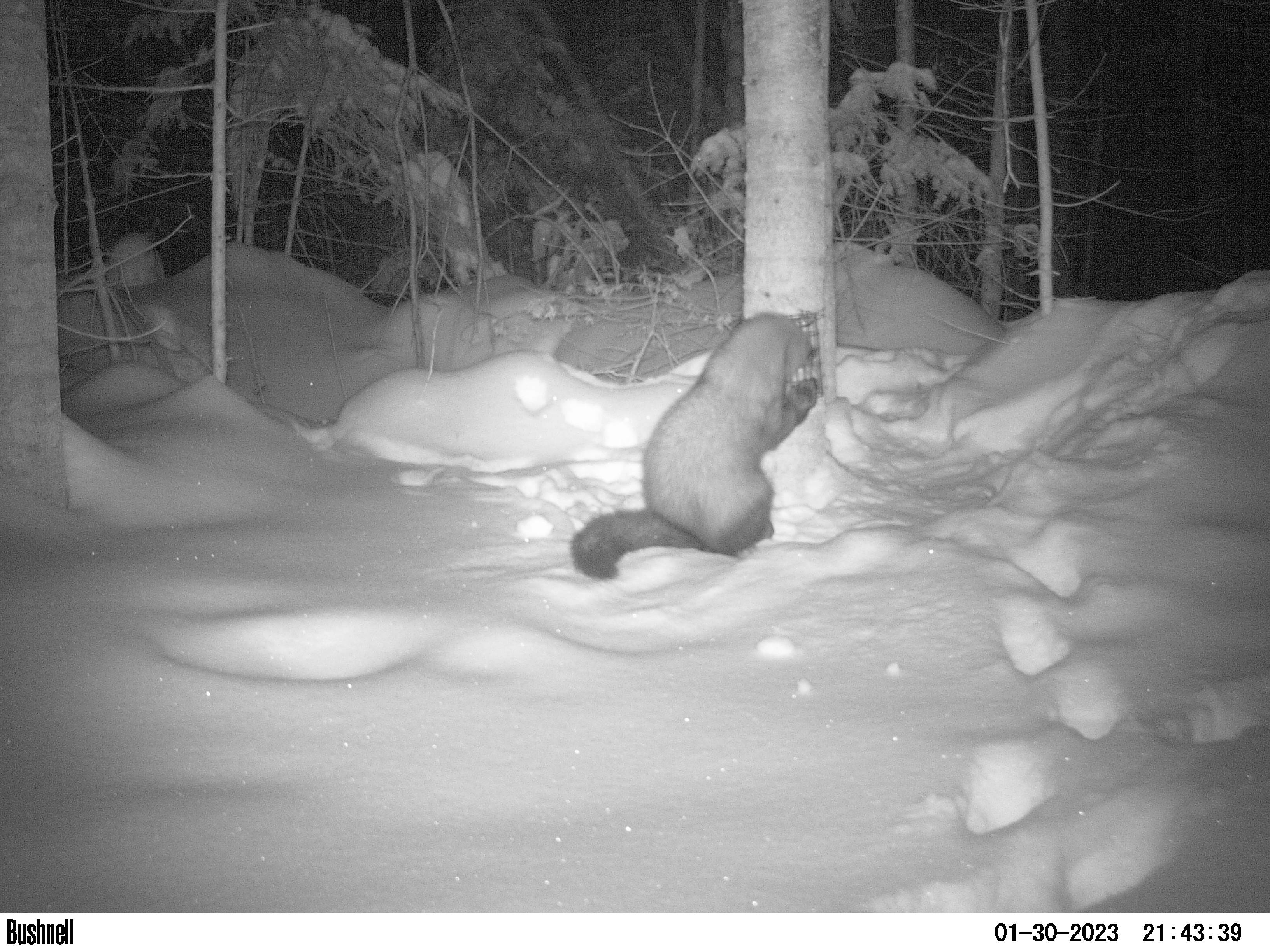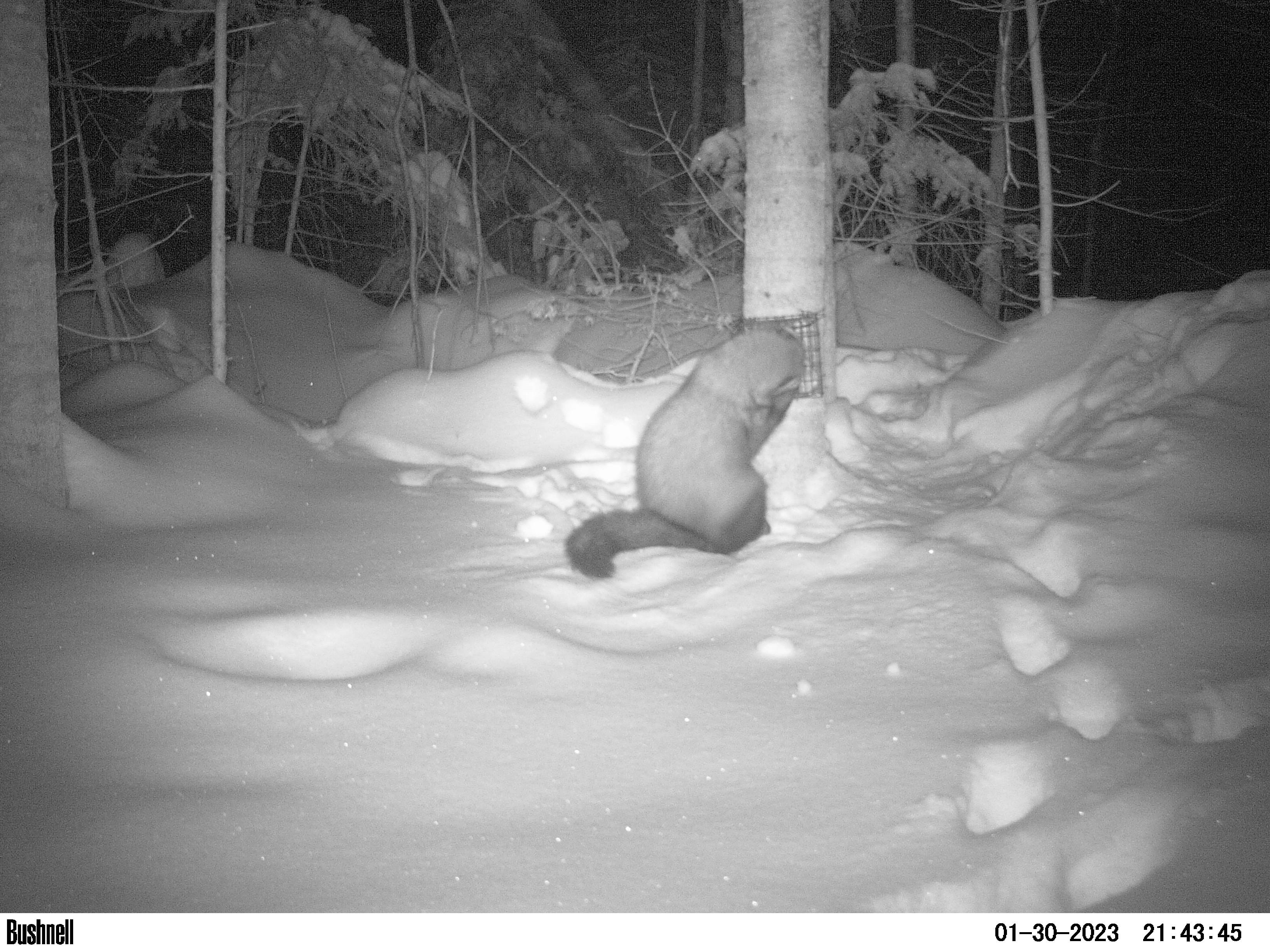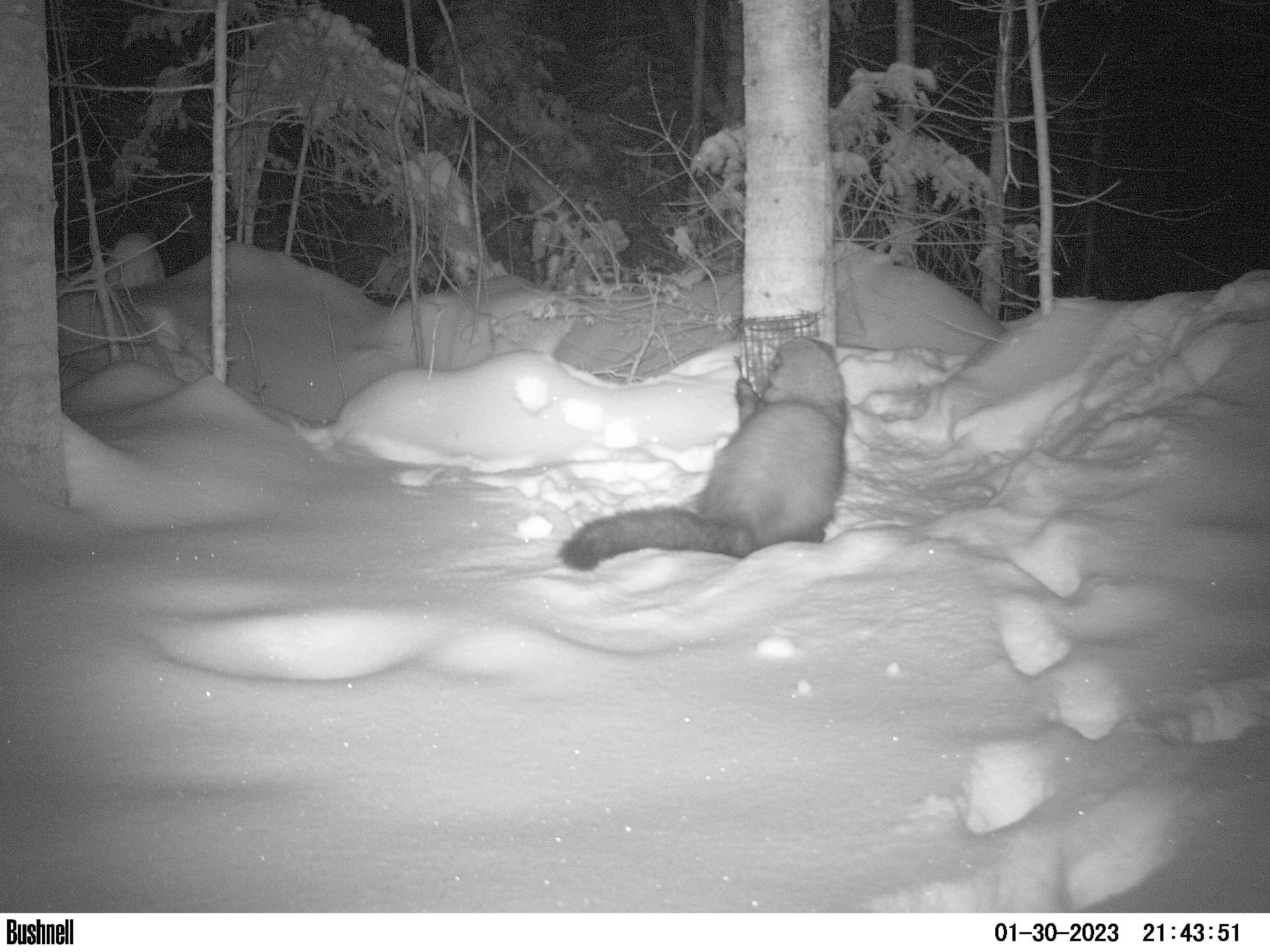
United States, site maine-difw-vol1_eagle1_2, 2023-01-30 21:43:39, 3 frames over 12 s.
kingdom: Animalia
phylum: Chordata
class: Mammalia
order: Carnivora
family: Mustelidae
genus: Pekania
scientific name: Pekania pennanti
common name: fisher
Fisher (Pekania pennanti).